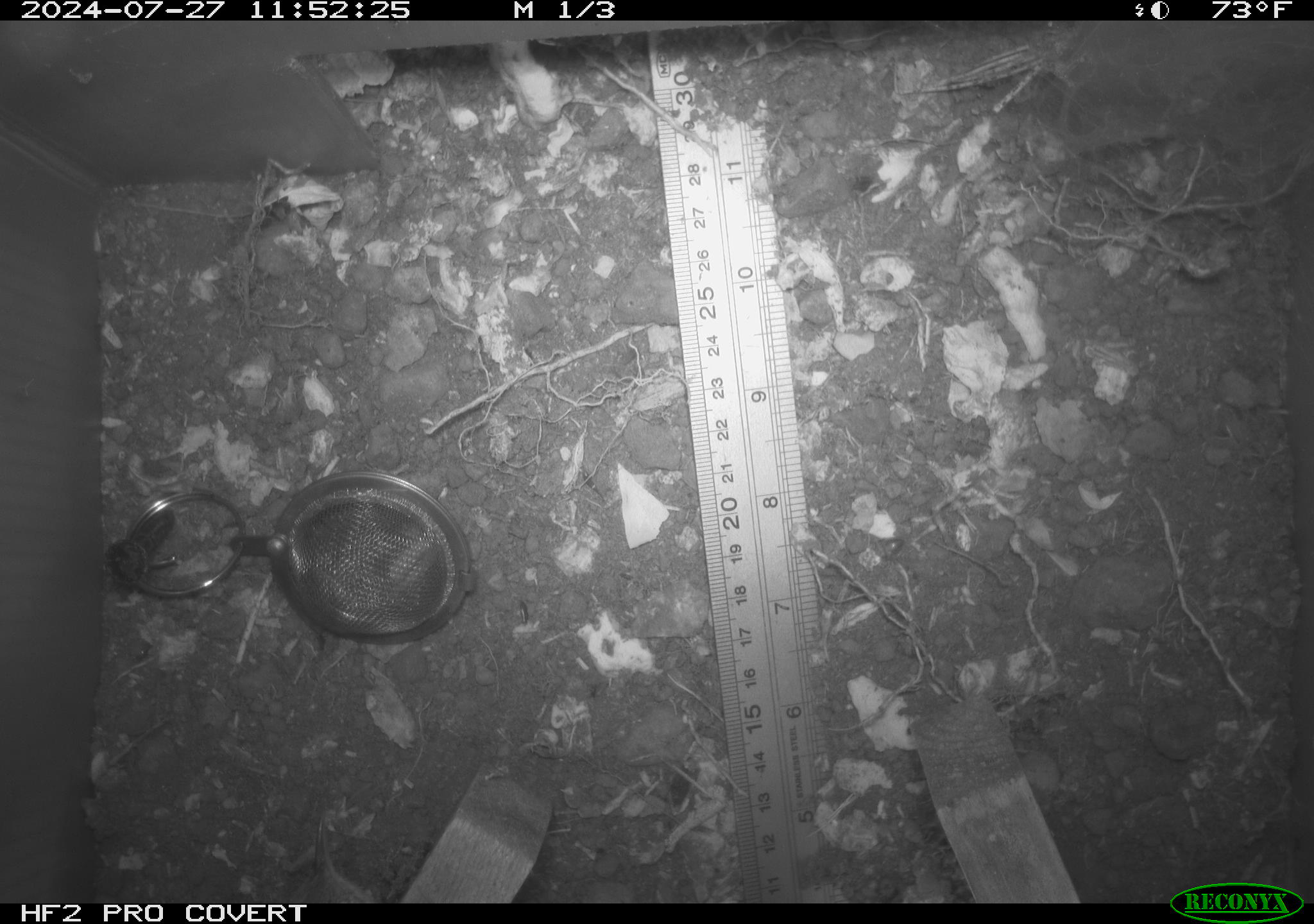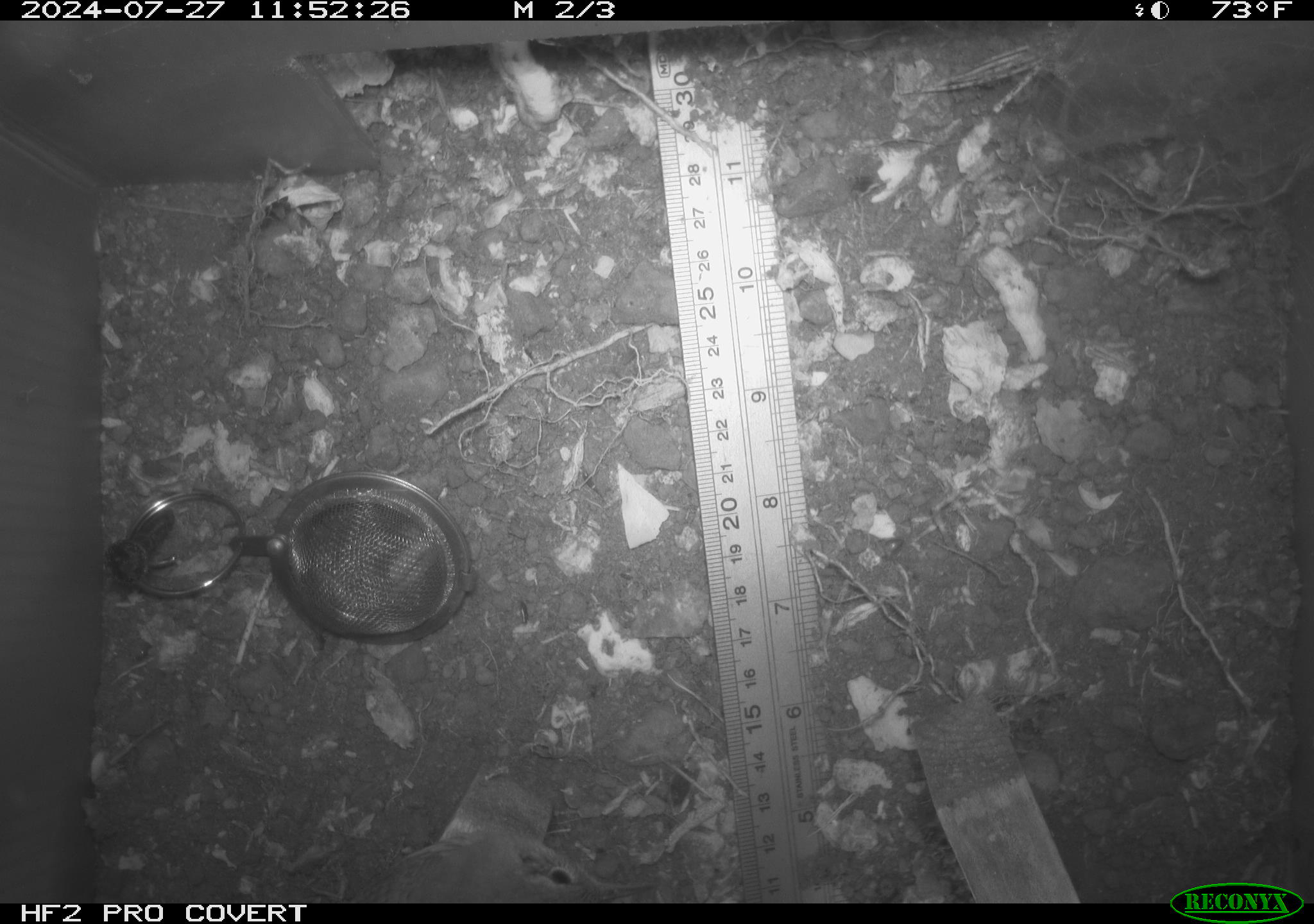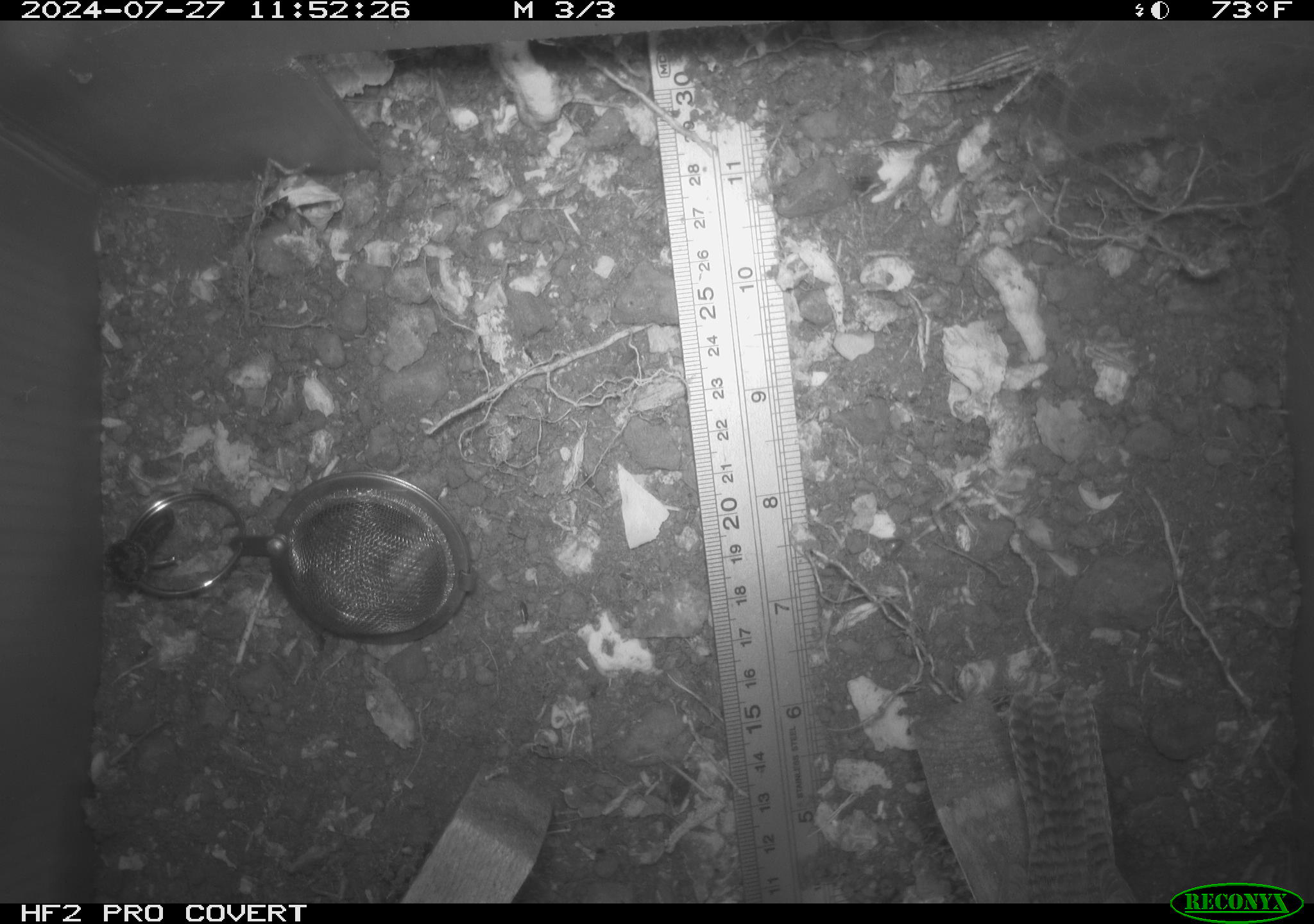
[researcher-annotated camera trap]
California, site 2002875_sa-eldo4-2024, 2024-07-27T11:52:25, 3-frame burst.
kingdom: Animalia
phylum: Chordata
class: Aves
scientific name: Aves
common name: bird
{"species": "bird (Aves)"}